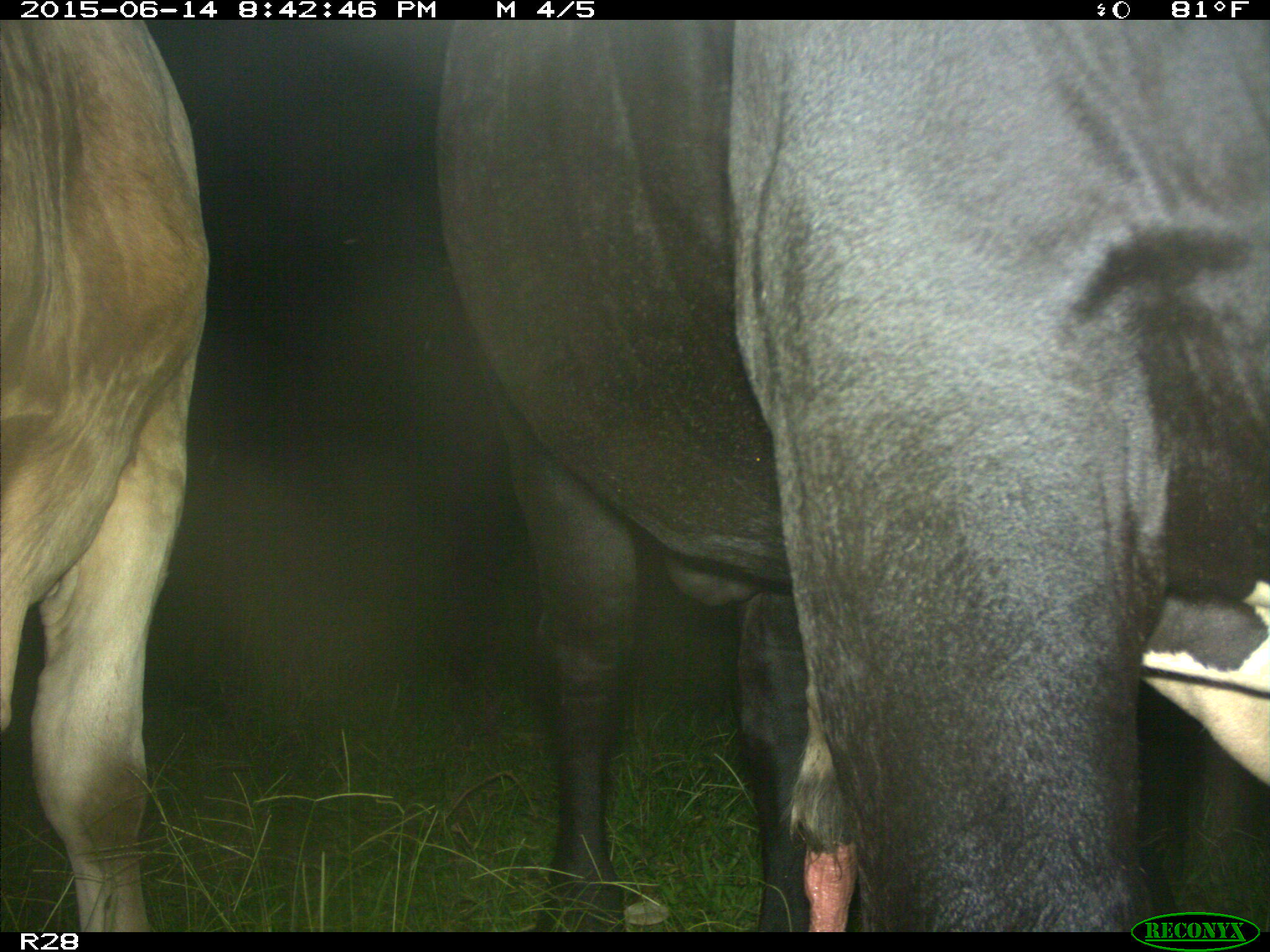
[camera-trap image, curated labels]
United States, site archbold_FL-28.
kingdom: Animalia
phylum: Chordata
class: Mammalia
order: Artiodactyla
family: Bovidae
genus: Bos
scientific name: Bos taurus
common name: domestic cow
Bos taurus (domestic cow).